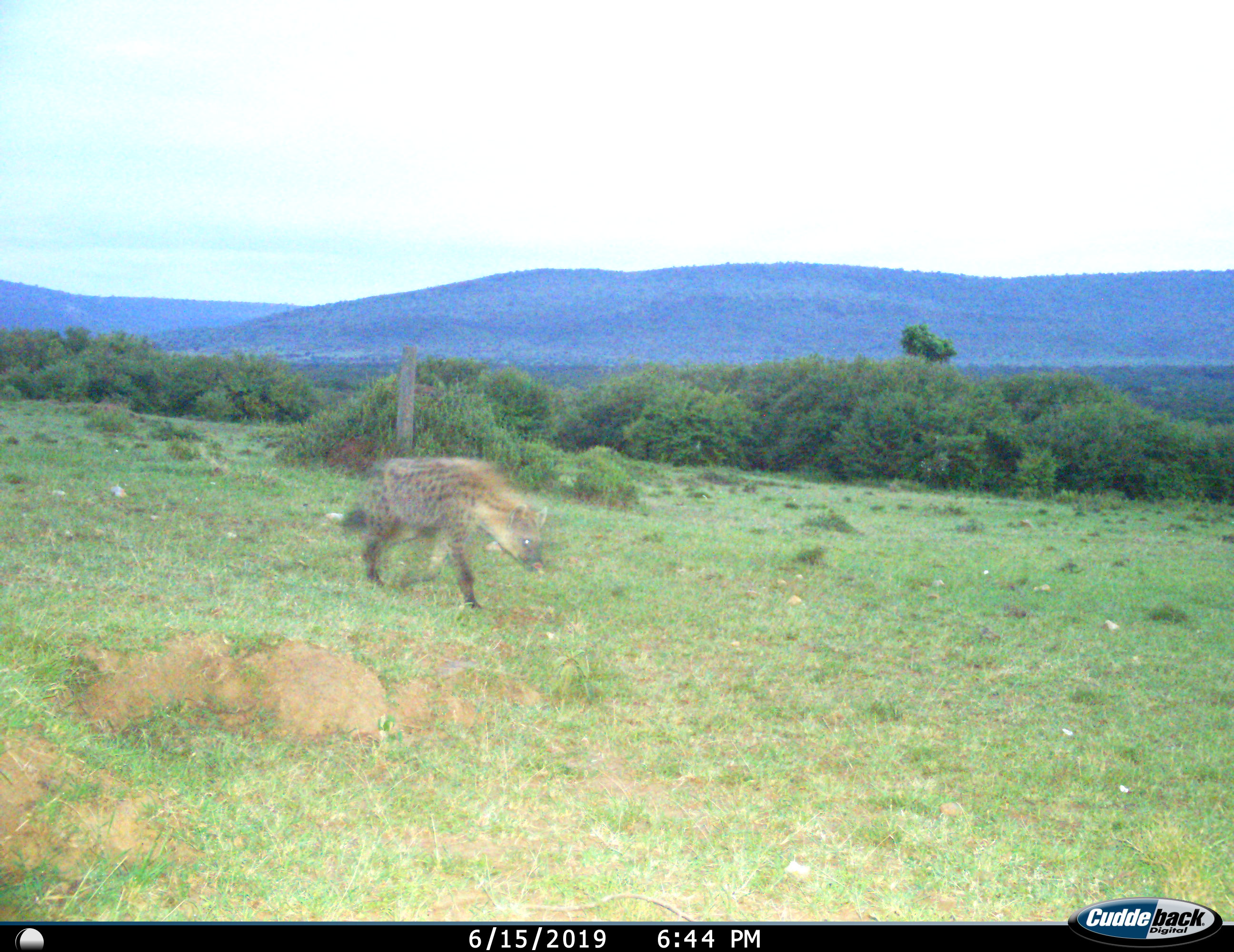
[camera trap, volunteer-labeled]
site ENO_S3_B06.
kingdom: Animalia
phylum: Chordata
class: Mammalia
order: Carnivora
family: Hyaenidae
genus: Crocuta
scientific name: Crocuta crocuta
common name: spotted hyena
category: hyenaspotted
Hyenaspotted (spotted hyena) (Crocuta crocuta), count 1. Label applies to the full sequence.